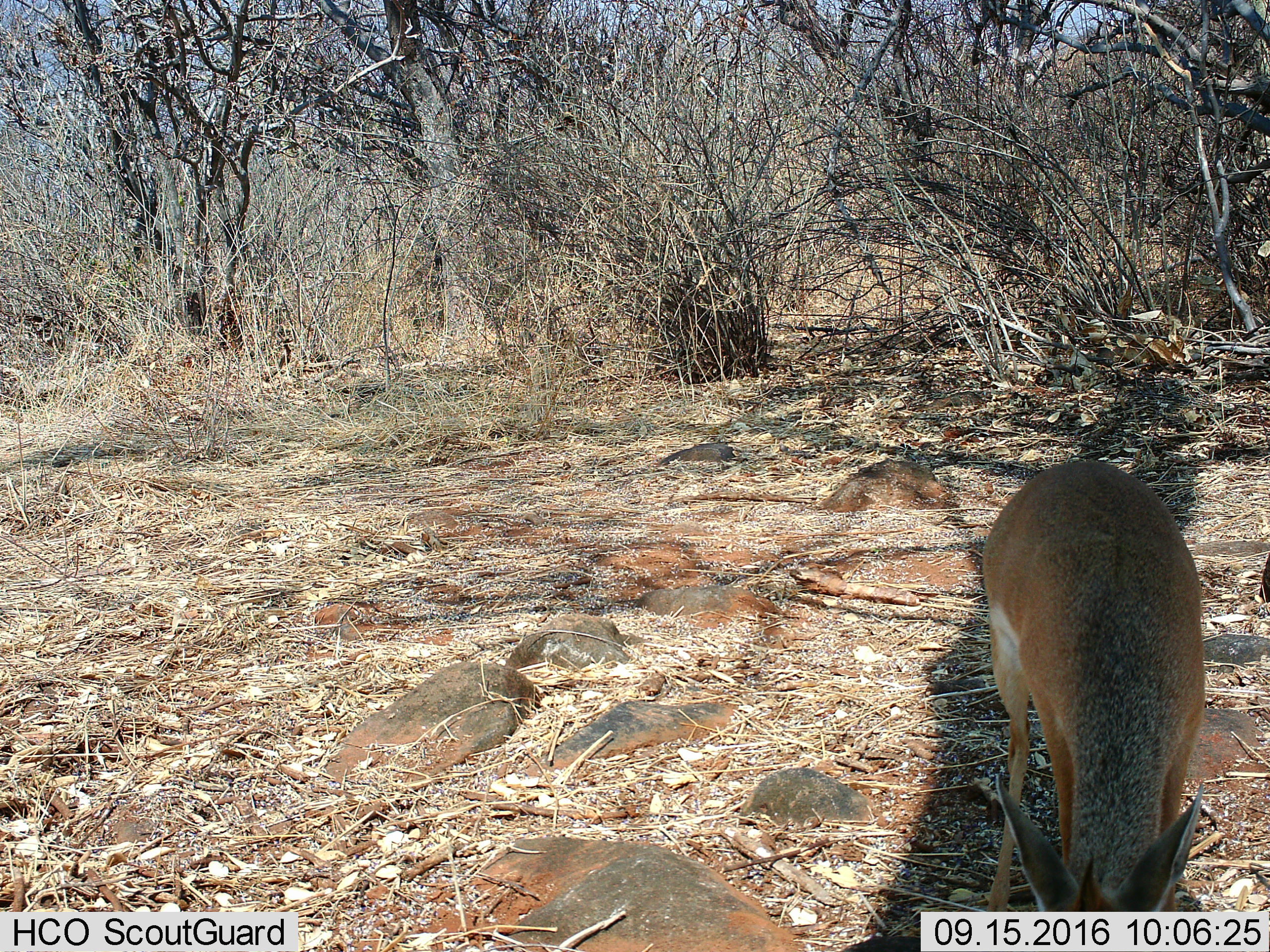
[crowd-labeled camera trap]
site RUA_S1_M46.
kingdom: Animalia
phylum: Chordata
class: Mammalia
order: Artiodactyla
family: Bovidae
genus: Madoqua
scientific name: Madoqua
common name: dik-dik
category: dikdik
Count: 1.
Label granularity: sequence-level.